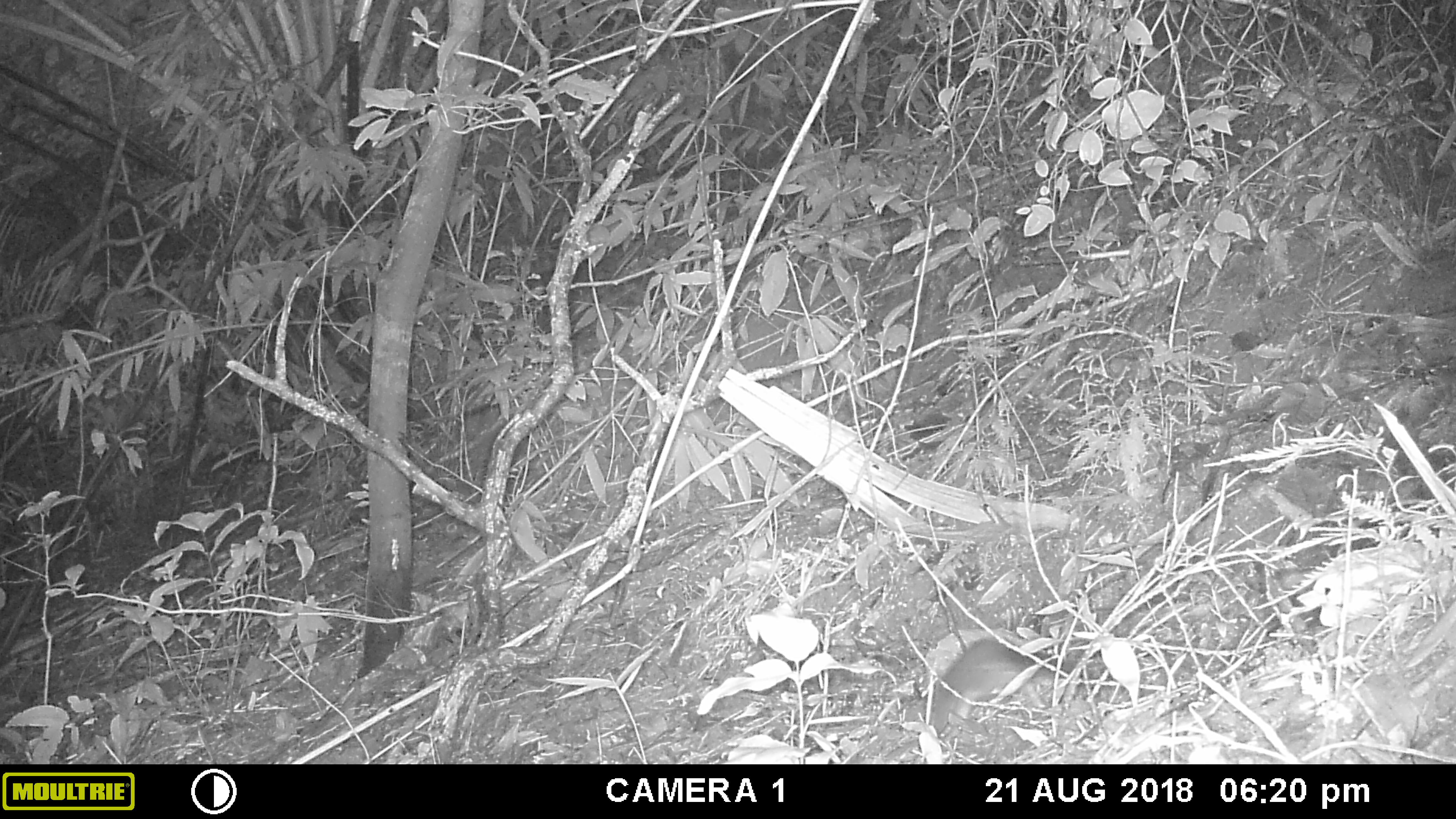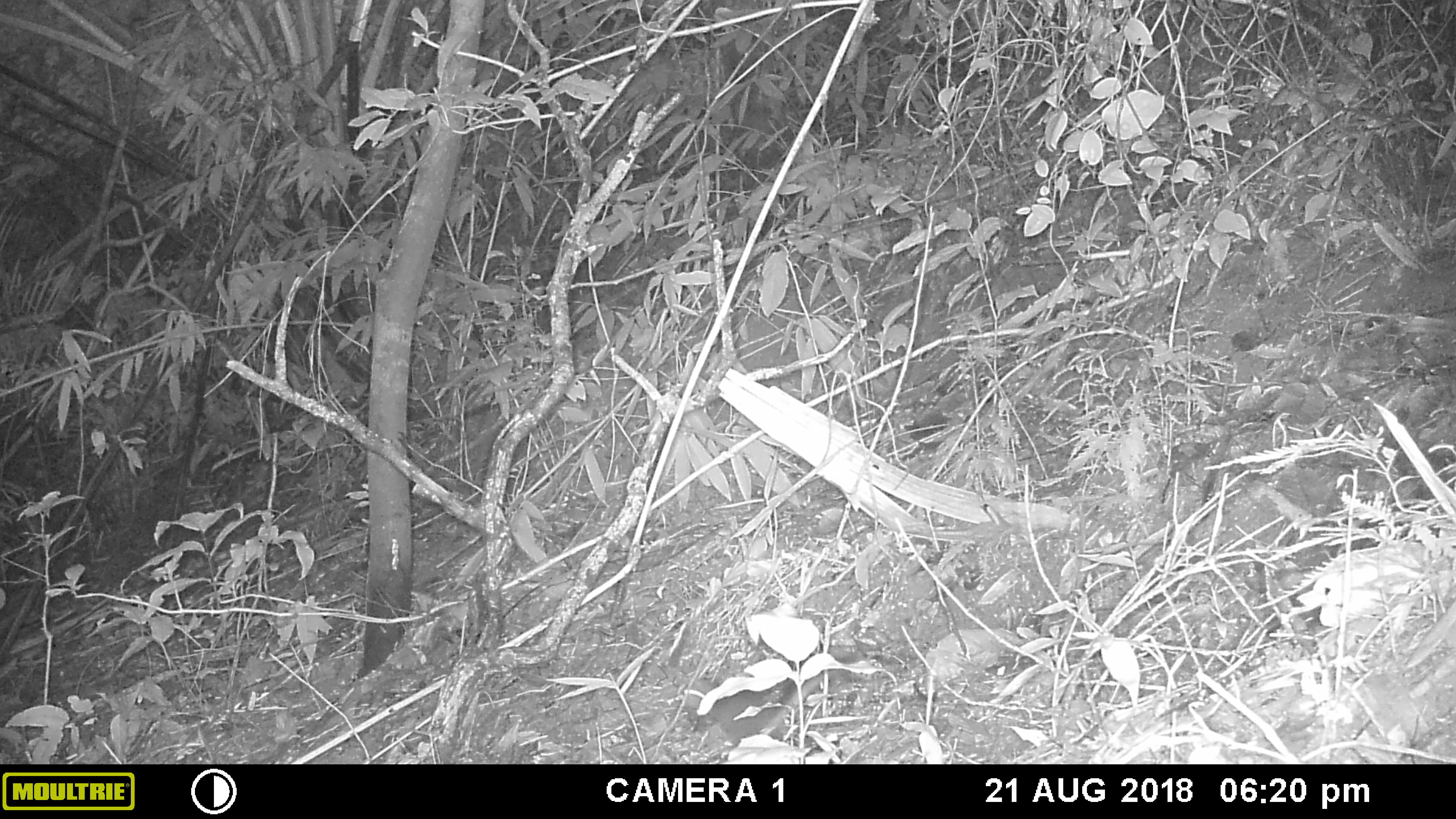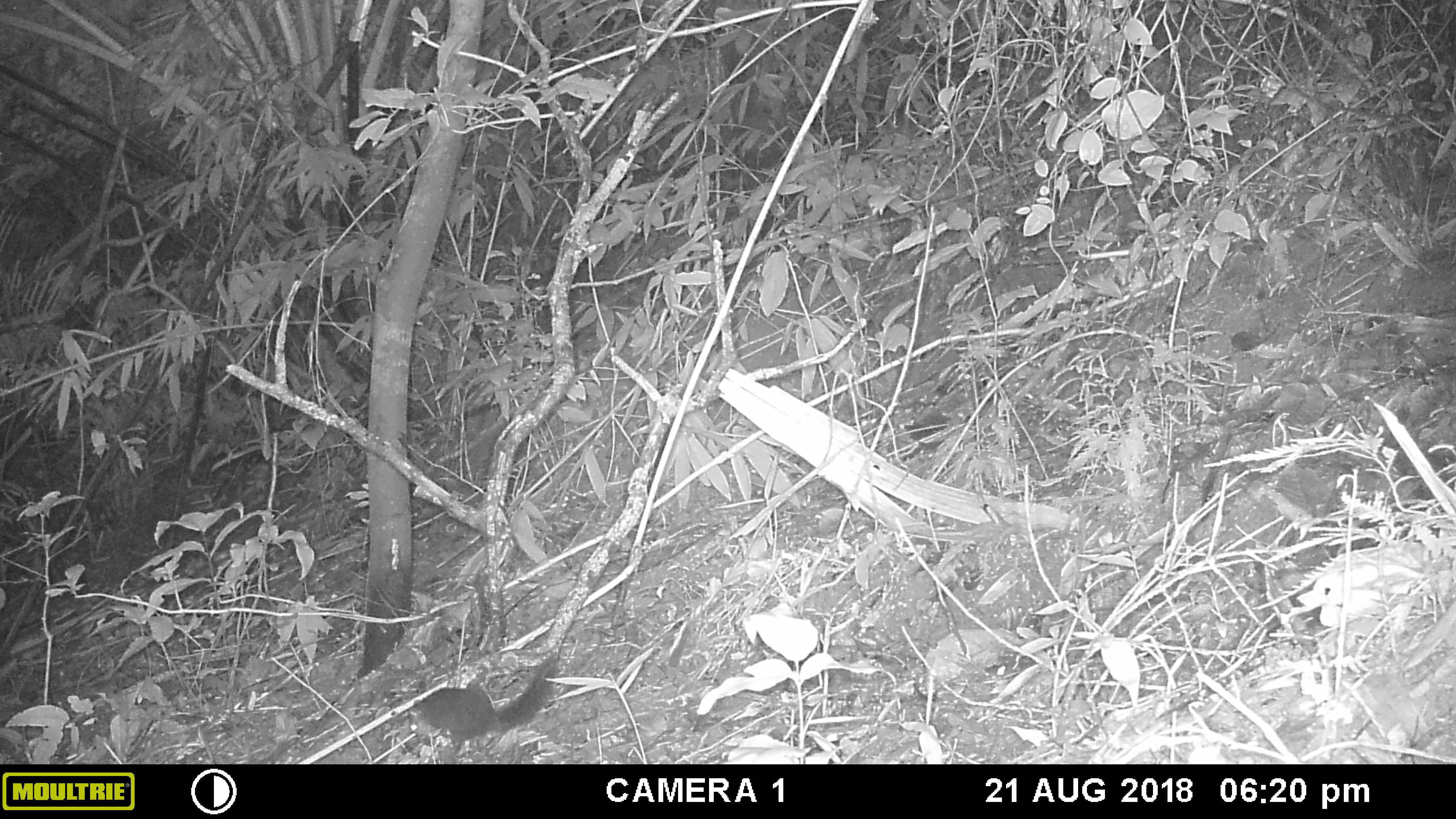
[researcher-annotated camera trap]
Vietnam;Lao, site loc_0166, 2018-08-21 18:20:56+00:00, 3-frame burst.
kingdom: Animalia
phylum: Chordata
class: Mammalia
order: Rodentia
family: Sciuridae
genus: Sciurus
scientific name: Sciurus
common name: squirrel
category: unidentified squirrel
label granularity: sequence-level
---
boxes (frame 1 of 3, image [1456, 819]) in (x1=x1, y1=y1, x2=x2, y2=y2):
unidentified squirrel: (x1=932, y1=636, x2=1059, y2=732)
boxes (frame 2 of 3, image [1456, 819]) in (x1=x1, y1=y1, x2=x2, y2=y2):
unidentified squirrel: (x1=684, y1=651, x2=872, y2=748)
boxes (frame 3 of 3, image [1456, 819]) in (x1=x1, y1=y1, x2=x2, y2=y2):
unidentified squirrel: (x1=407, y1=651, x2=560, y2=753)